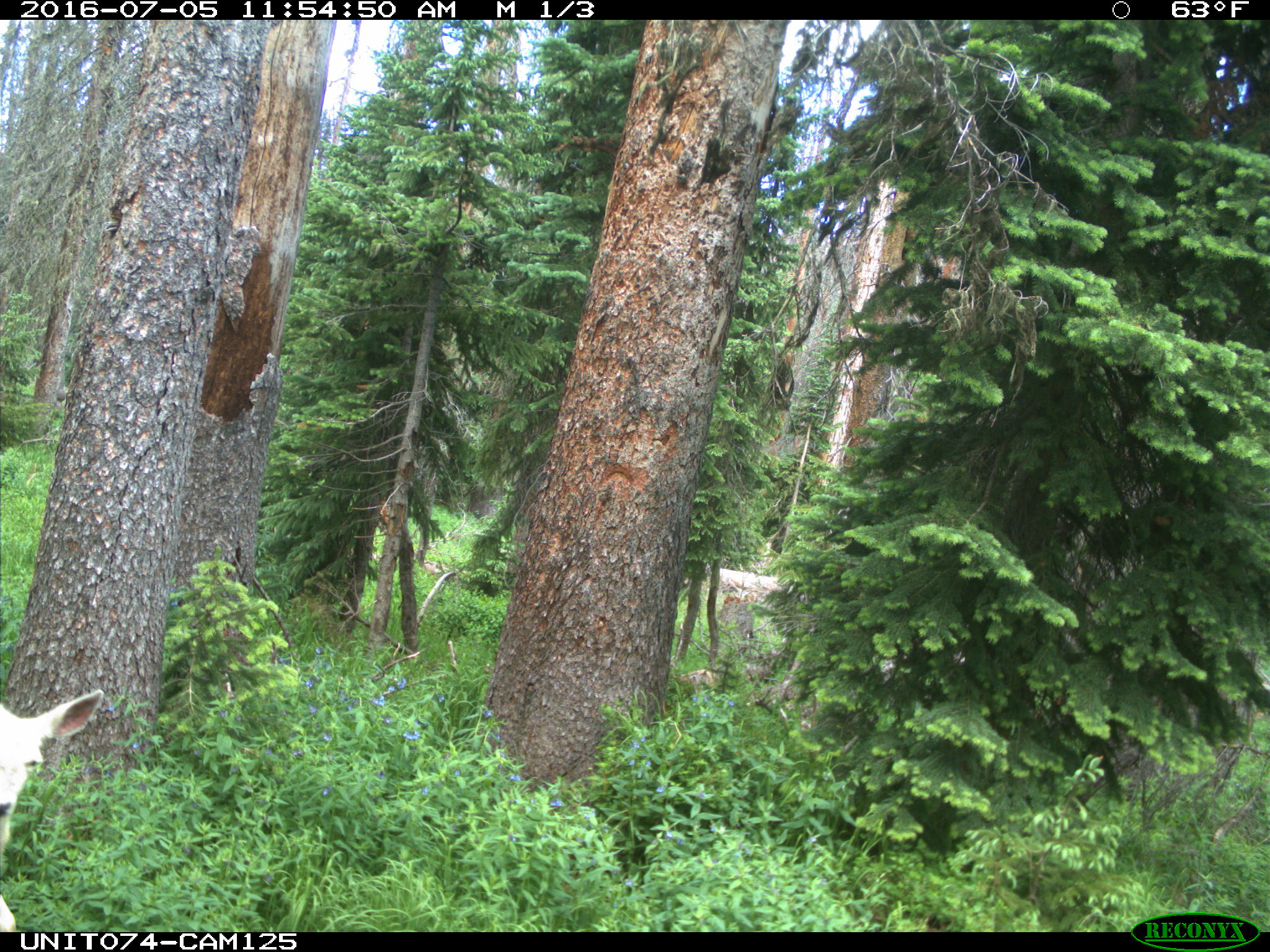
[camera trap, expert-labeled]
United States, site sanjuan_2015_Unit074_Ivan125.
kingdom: Animalia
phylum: Chordata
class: Mammalia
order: Artiodactyla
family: Cervidae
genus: Odocoileus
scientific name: Odocoileus hemionus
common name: mule deer